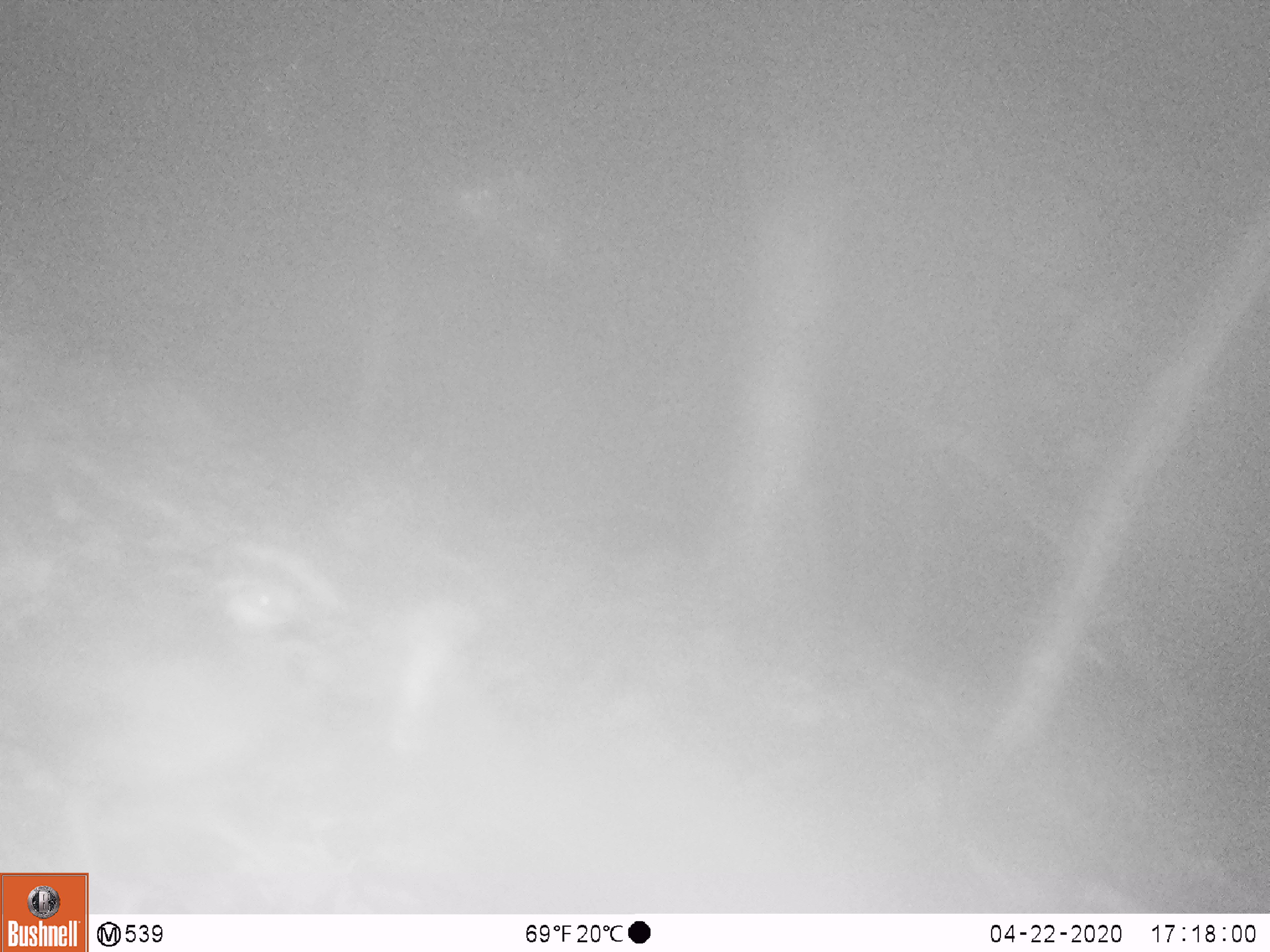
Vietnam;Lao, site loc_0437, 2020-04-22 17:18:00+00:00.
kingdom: Animalia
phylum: Chordata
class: Aves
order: Galliformes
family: Phasianidae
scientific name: Phasianidae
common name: partridge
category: unidentified partridge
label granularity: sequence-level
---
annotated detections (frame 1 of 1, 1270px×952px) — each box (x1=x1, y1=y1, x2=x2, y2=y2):
unidentified partridge: (x1=0, y1=564, x2=339, y2=906)